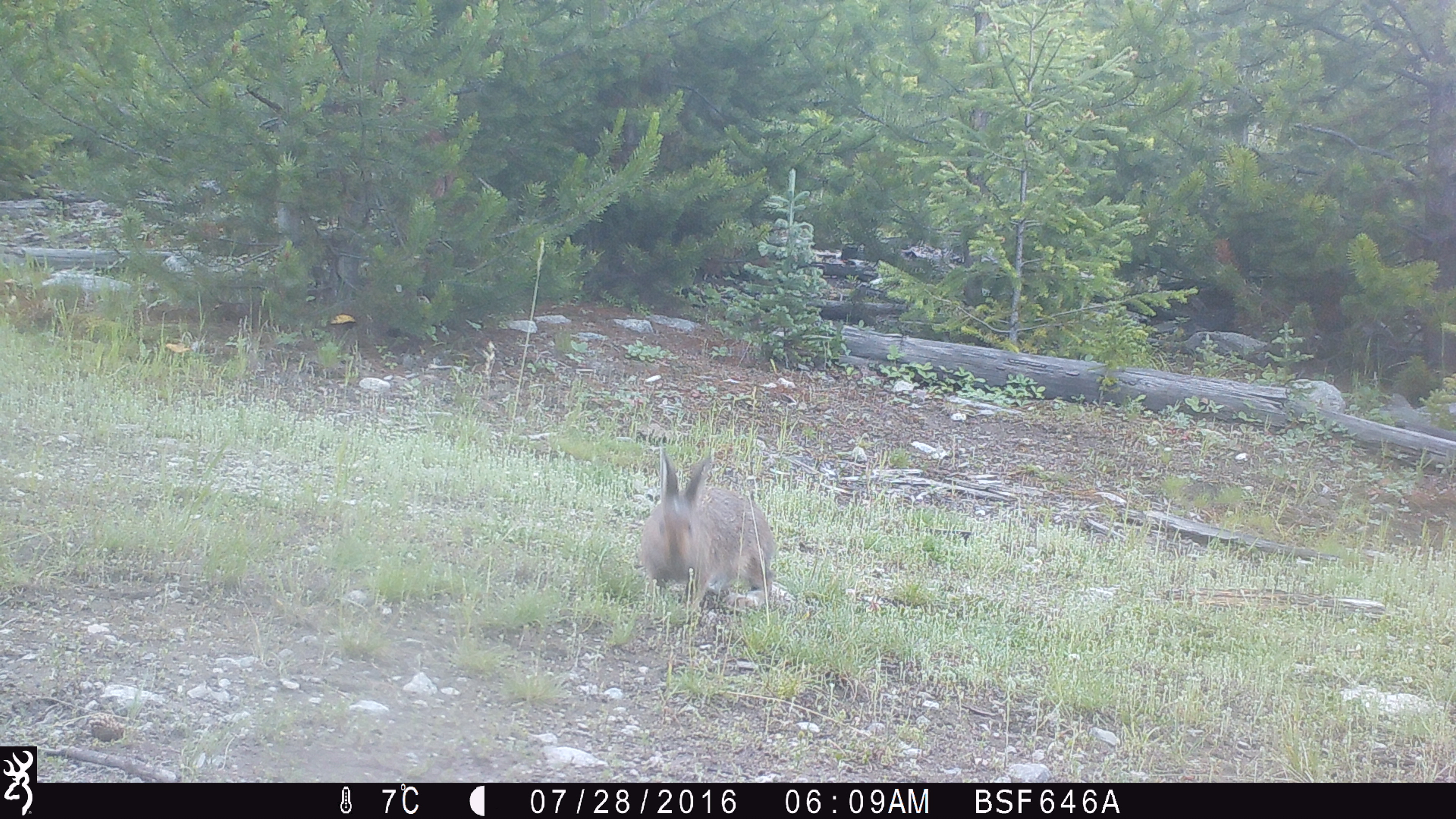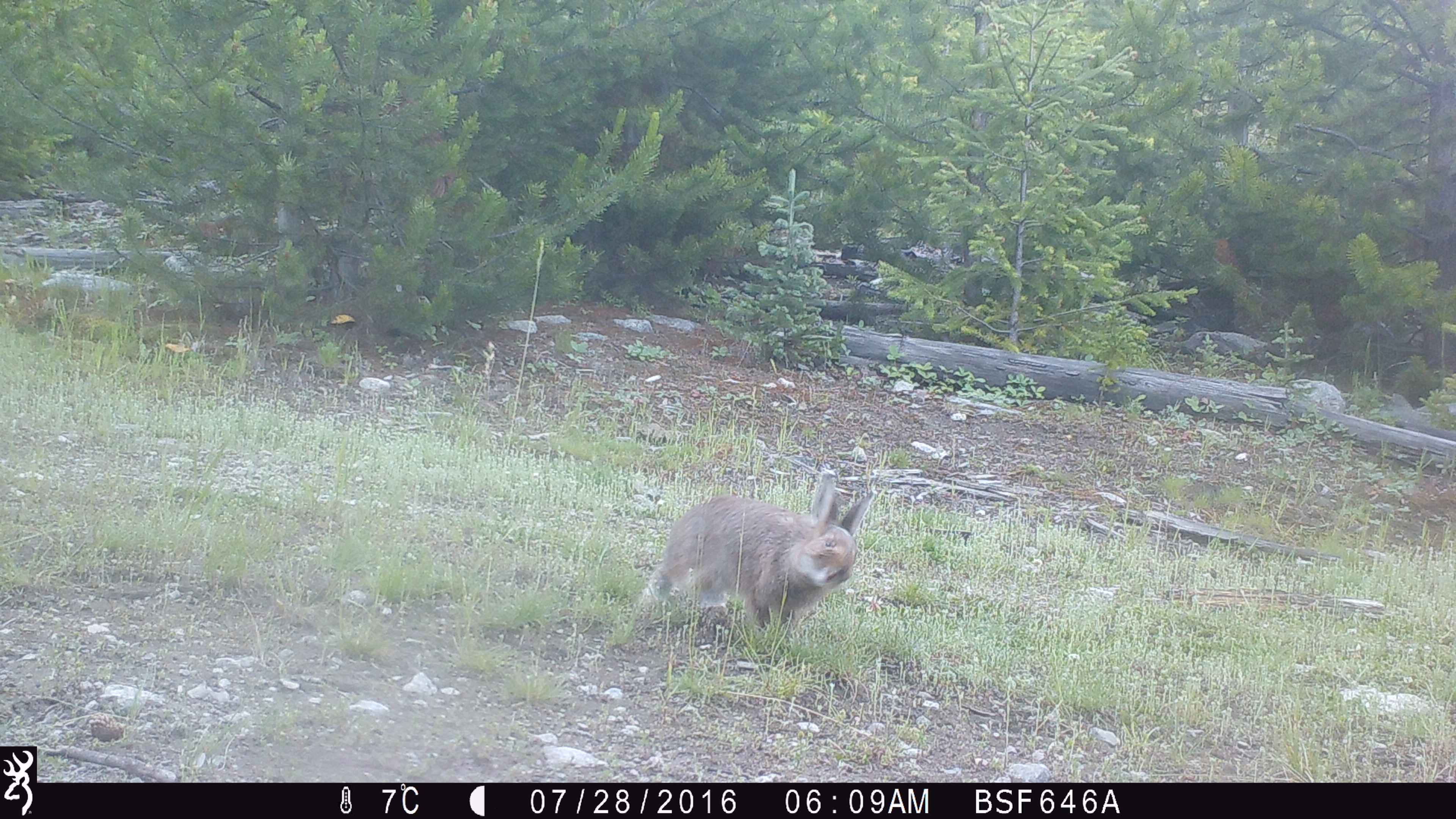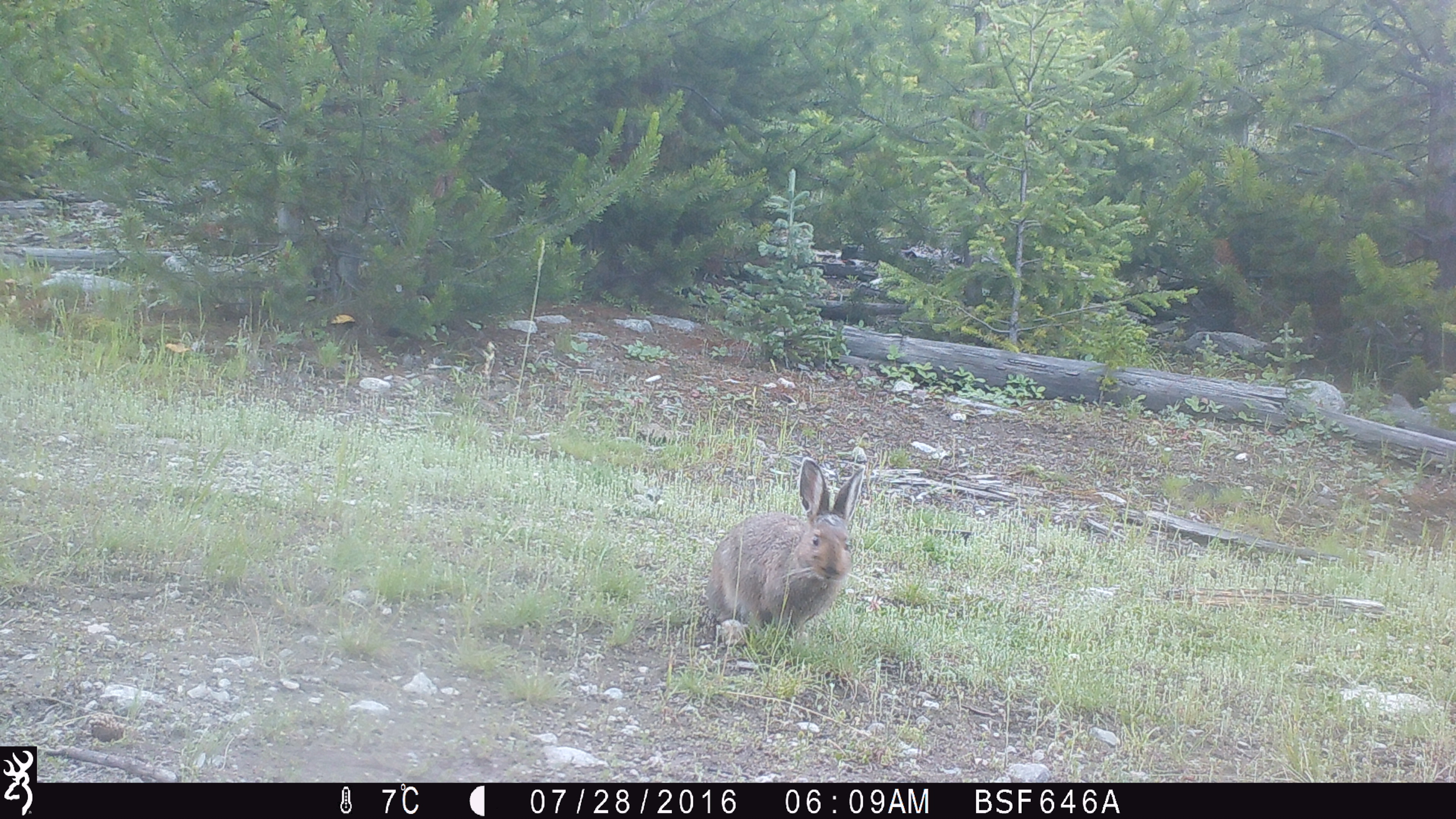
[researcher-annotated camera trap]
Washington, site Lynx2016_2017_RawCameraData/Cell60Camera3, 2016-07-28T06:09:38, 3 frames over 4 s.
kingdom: Animalia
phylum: Chordata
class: Mammalia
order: Lagomorpha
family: Leporidae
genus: Lepus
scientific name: Lepus americanus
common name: snowshoe hare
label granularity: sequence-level